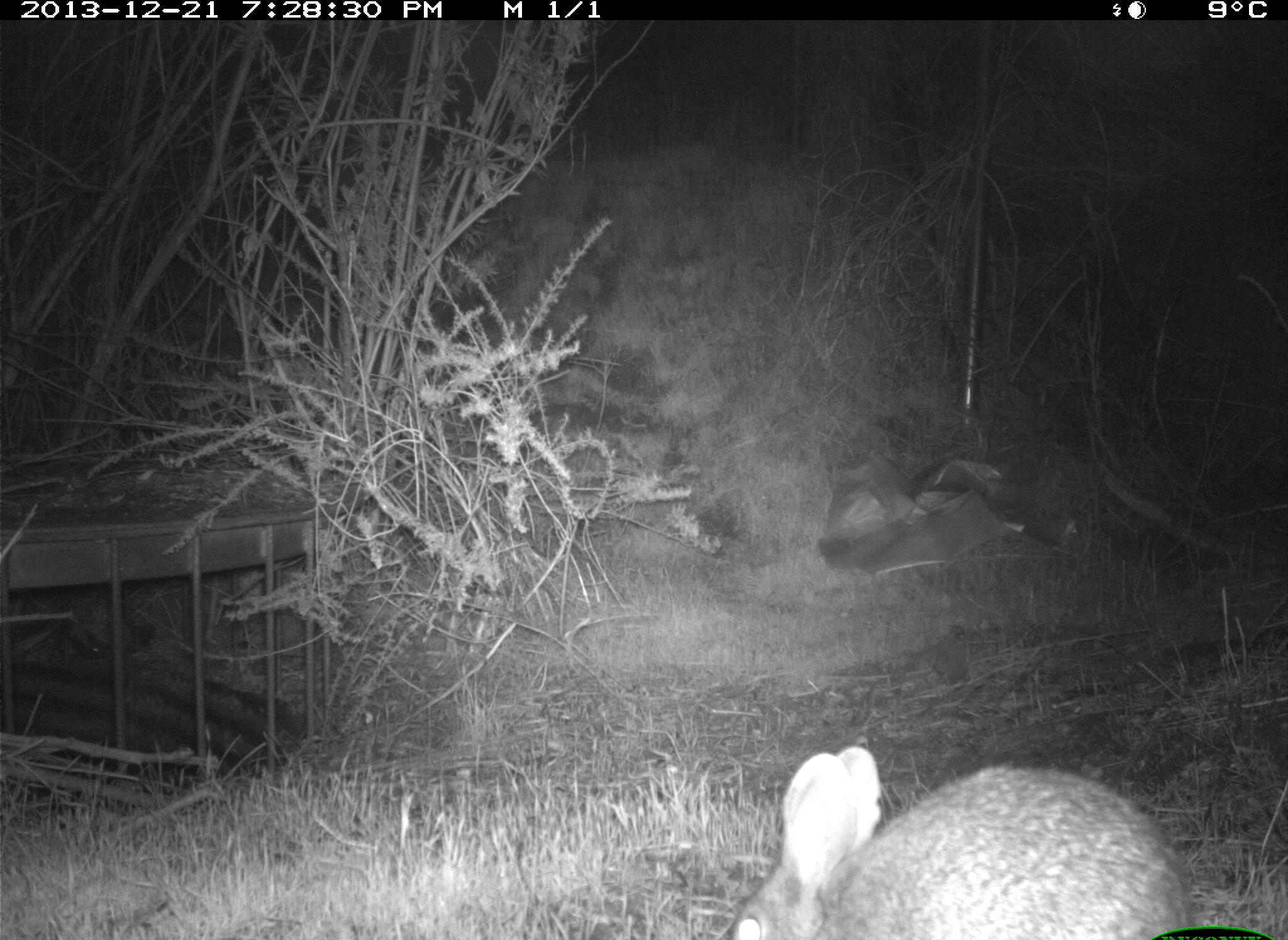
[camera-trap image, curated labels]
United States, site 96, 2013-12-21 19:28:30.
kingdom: Animalia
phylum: Chordata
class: Mammalia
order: Lagomorpha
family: Leporidae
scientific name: Leporidae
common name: rabbits and hares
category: rabbit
Rabbit (rabbits and hares) (Leporidae).